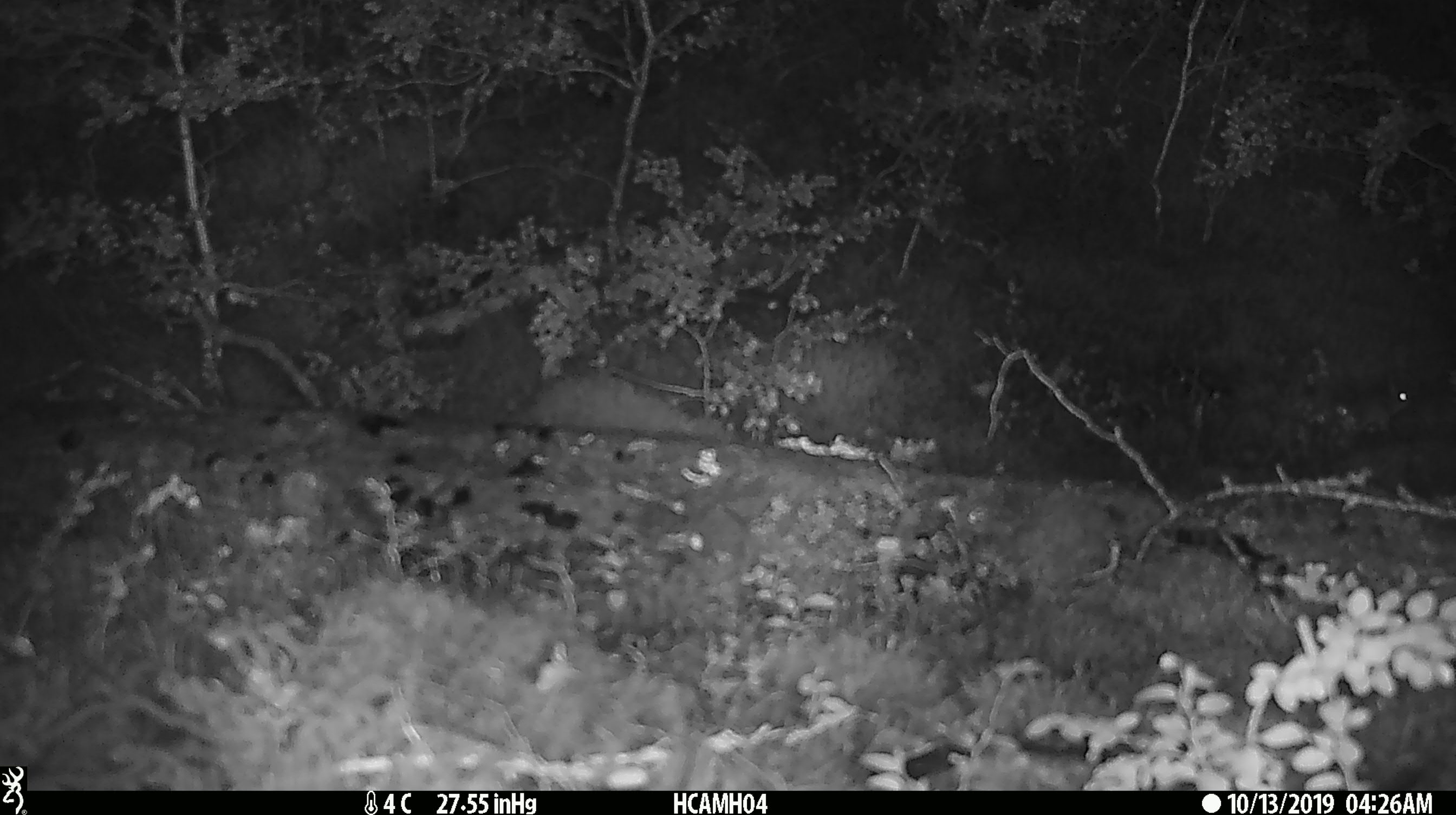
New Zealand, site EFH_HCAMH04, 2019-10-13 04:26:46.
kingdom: Animalia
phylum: Chordata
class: Mammalia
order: Rodentia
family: Muridae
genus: Mus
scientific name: Mus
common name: mouse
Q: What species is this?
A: Mouse (Mus).